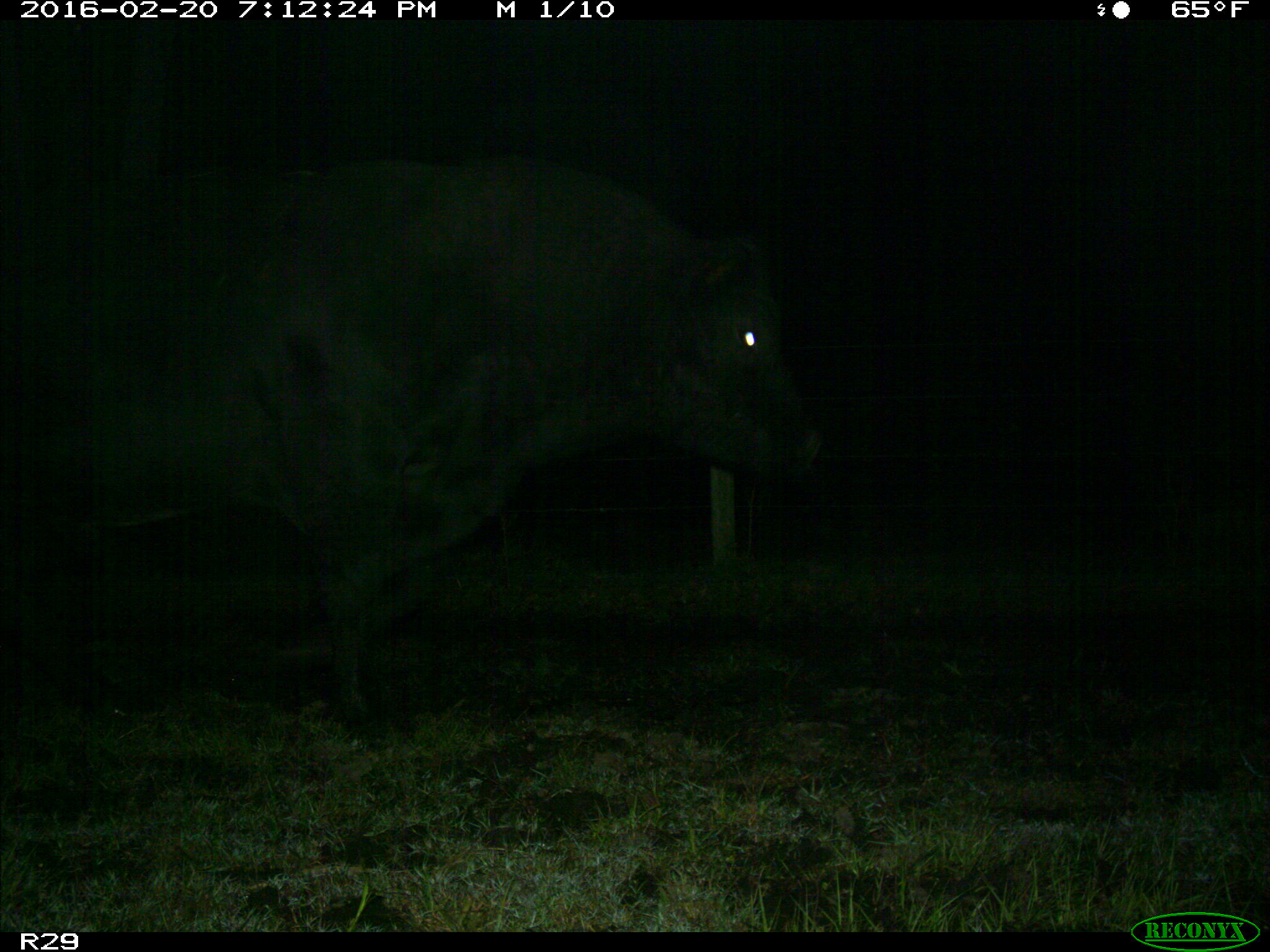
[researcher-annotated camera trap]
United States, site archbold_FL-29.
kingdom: Animalia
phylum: Chordata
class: Mammalia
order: Artiodactyla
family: Bovidae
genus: Bos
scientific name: Bos taurus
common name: domestic cow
Bos taurus (domestic cow).